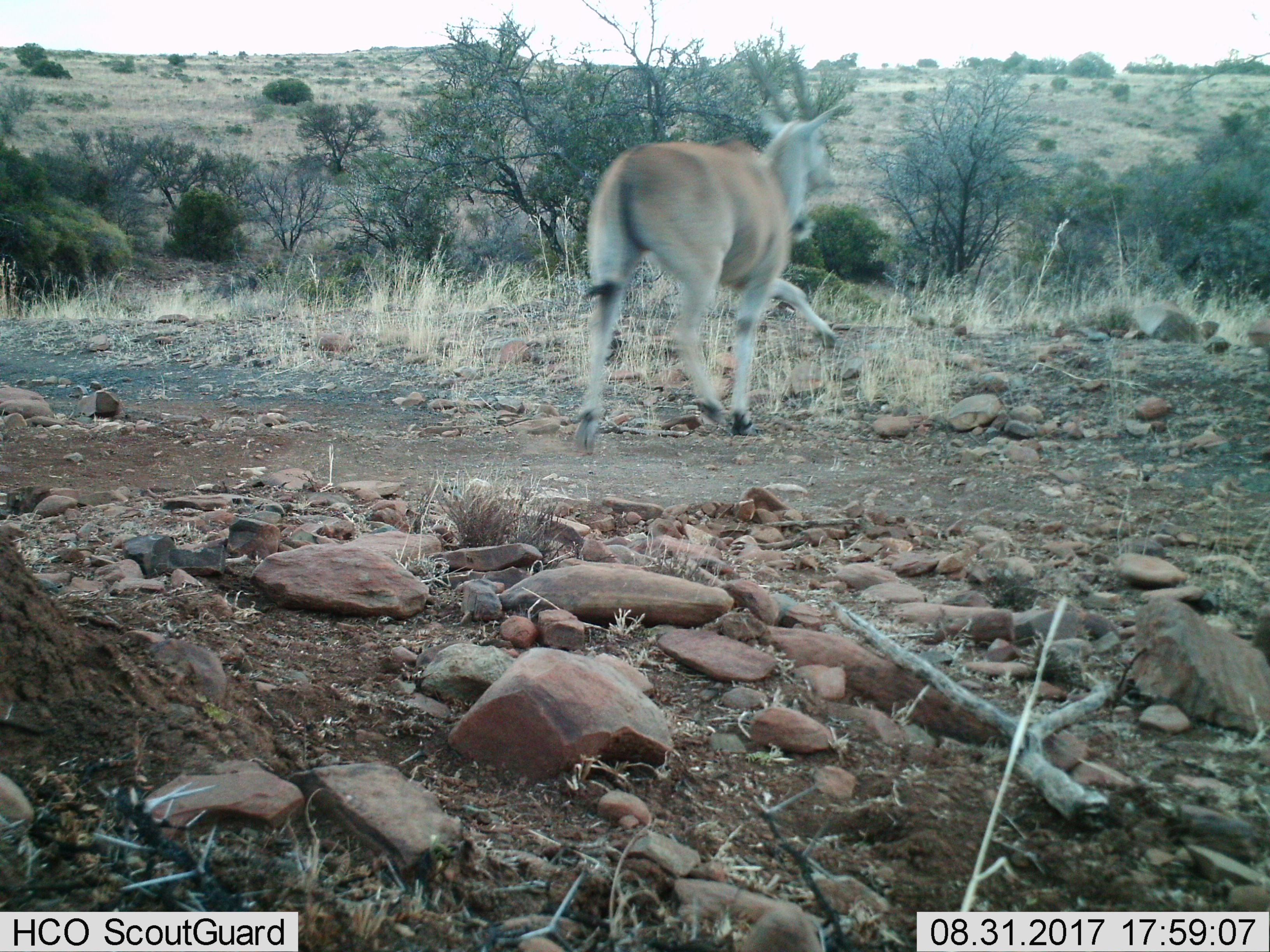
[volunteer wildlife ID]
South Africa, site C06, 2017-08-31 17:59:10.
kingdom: Animalia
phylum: Chordata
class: Mammalia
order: Artiodactyla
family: Bovidae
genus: Tragelaphus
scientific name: Tragelaphus oryx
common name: eland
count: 1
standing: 0%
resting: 0%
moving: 100%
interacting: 0%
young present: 0%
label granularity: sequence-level